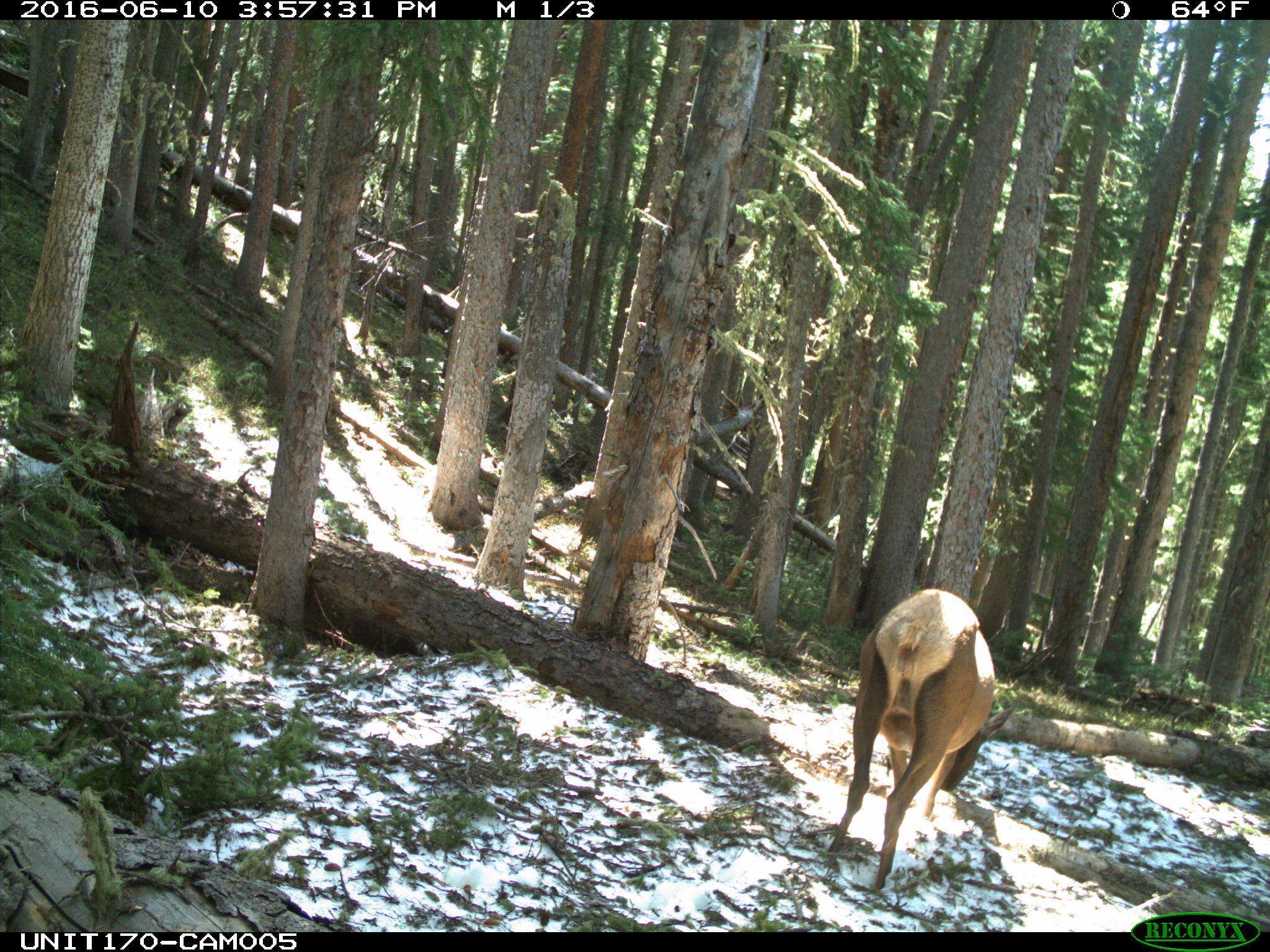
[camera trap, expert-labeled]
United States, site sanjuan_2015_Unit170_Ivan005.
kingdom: Animalia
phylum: Chordata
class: Mammalia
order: Artiodactyla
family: Cervidae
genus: Cervus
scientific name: Cervus elaphus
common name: red deer